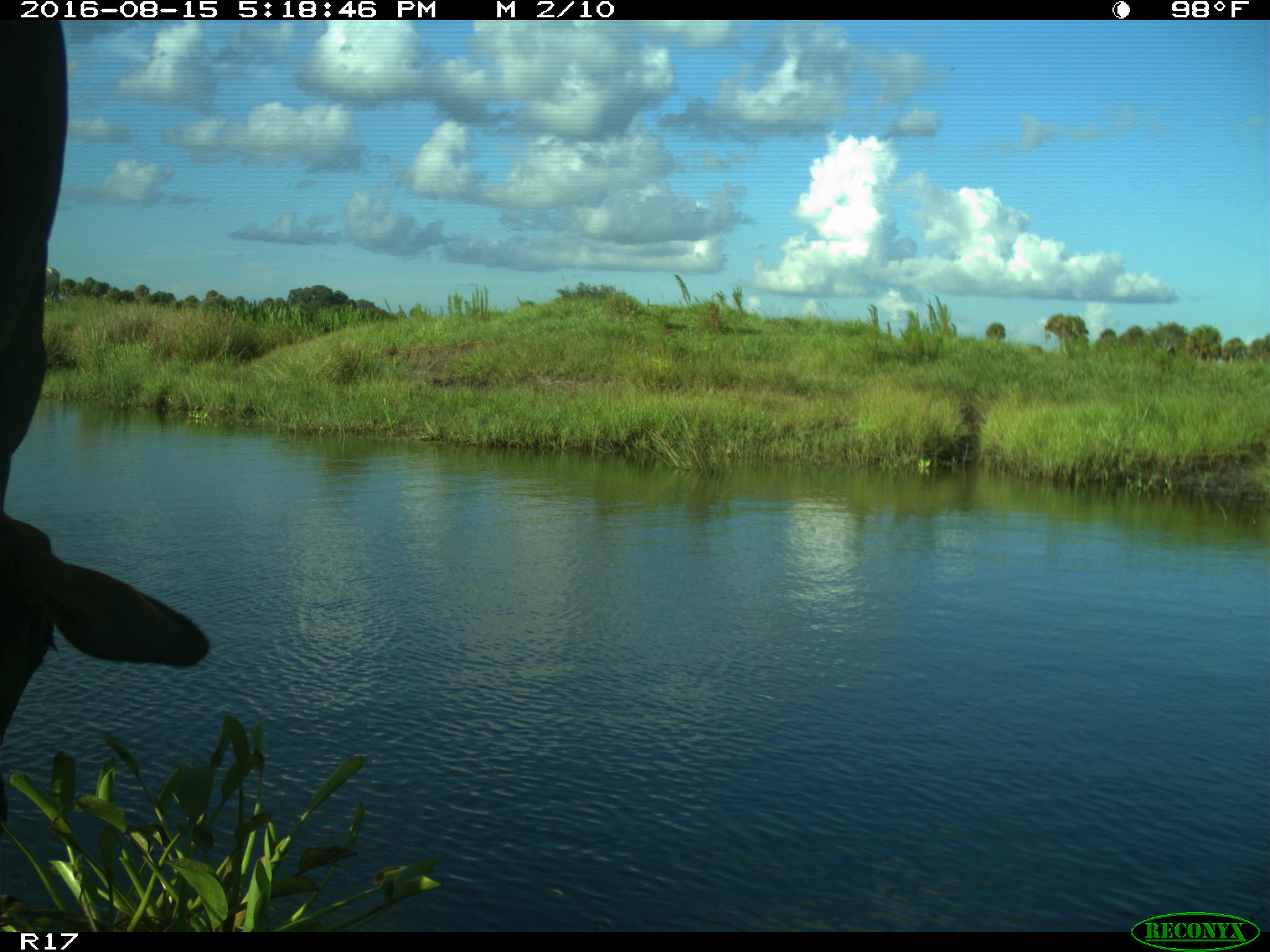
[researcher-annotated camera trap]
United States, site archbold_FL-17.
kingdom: Animalia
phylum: Chordata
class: Mammalia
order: Artiodactyla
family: Bovidae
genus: Bos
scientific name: Bos taurus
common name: domestic cow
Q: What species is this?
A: Bos taurus (domestic cow).